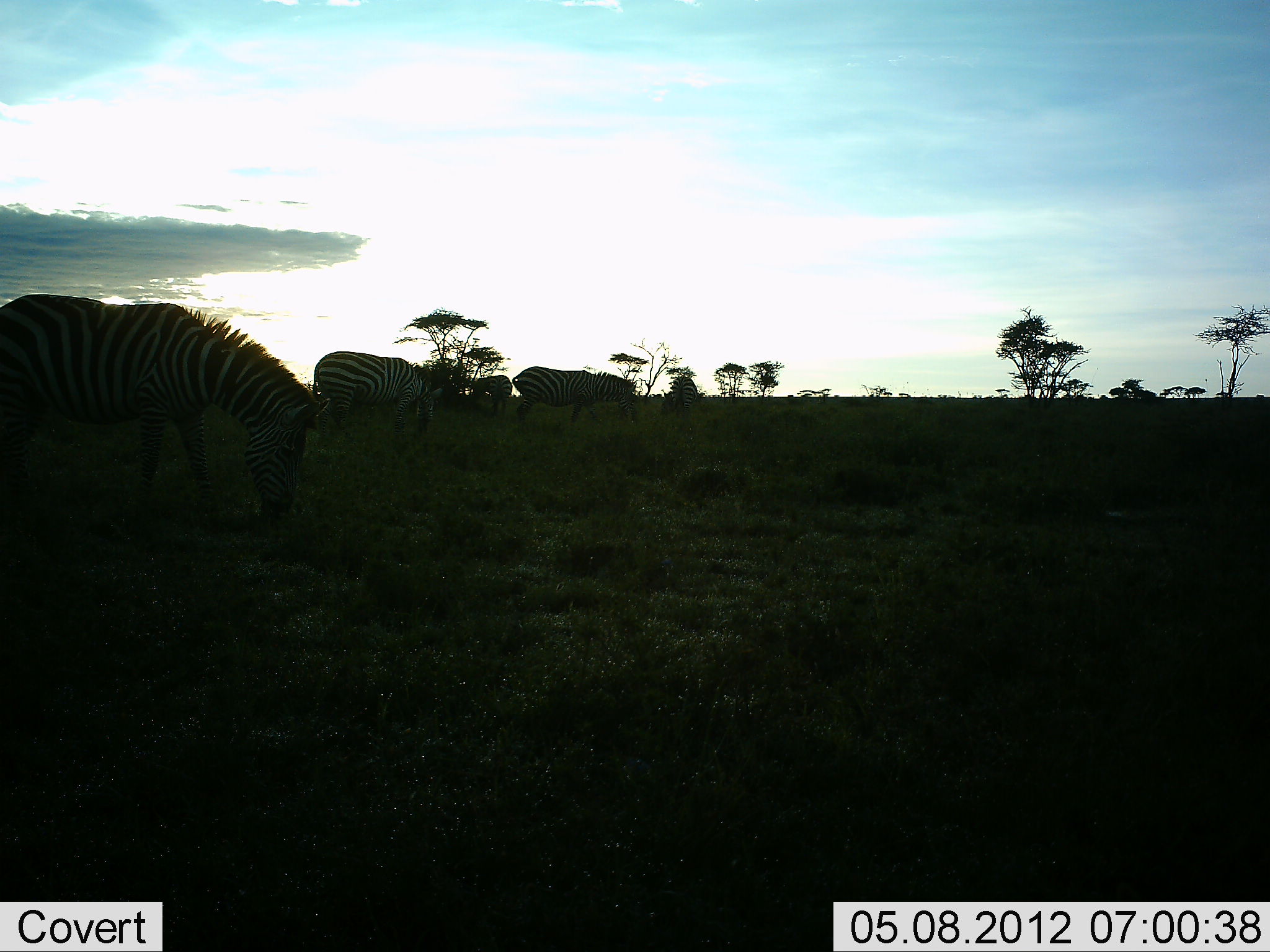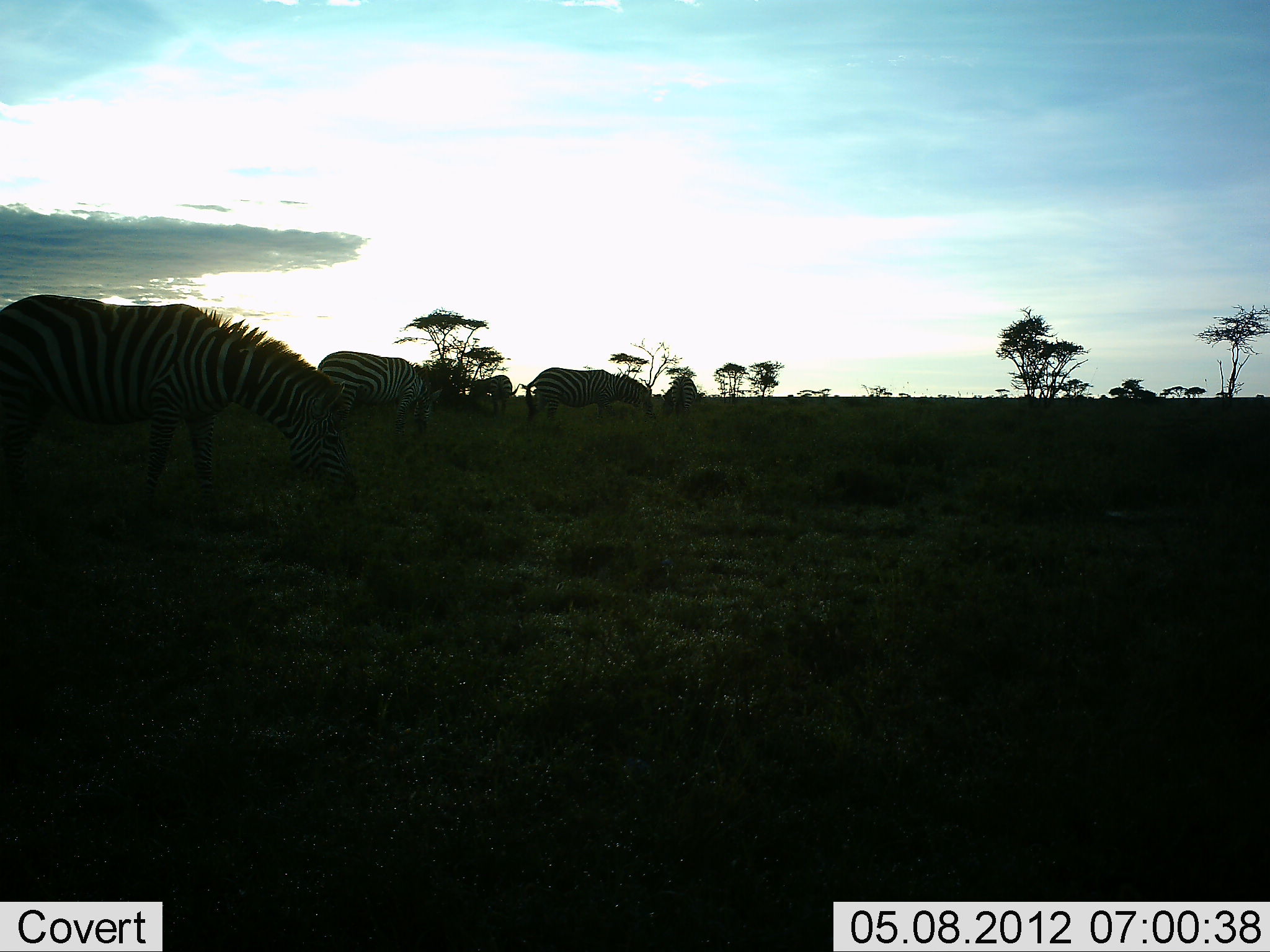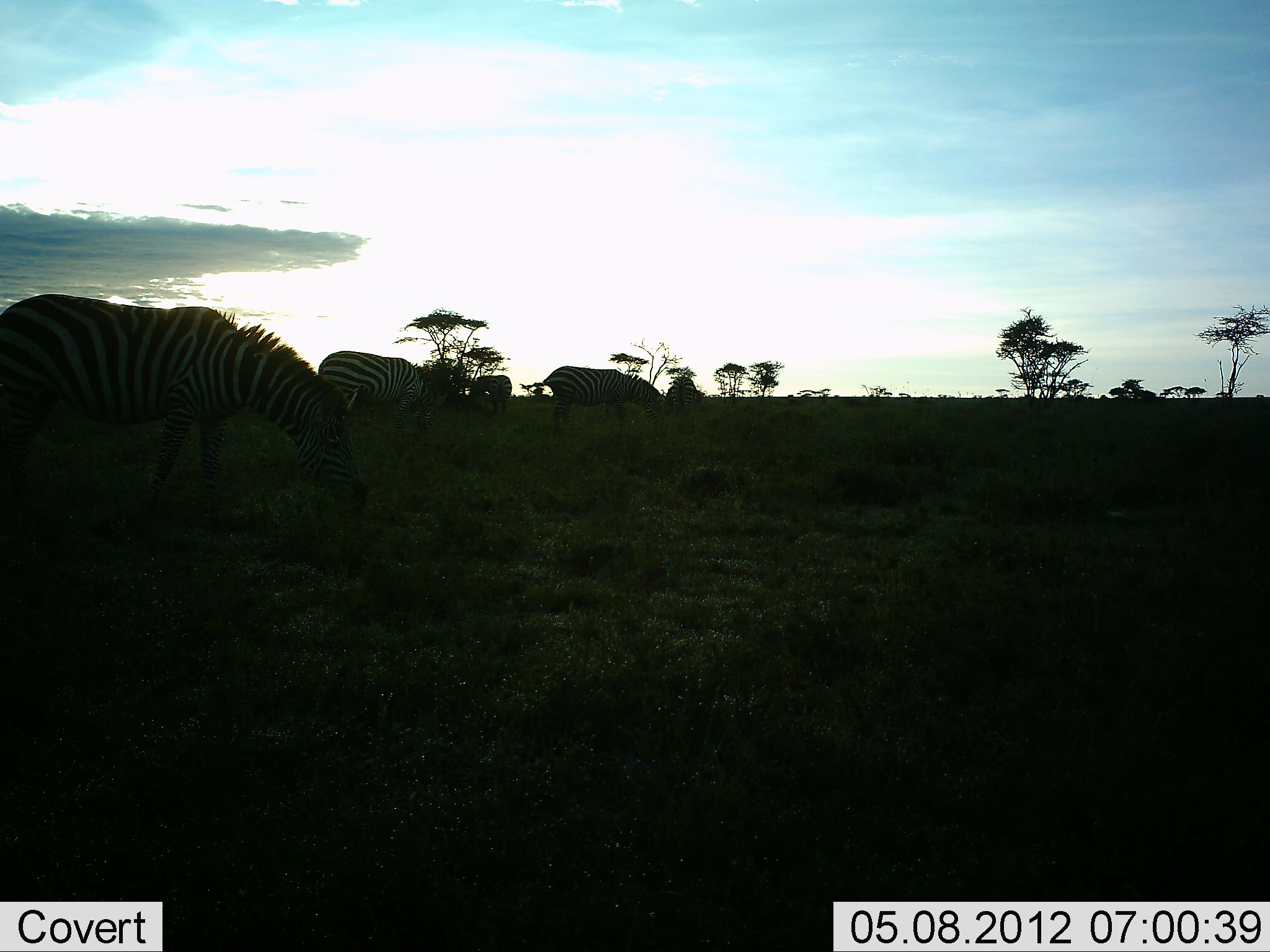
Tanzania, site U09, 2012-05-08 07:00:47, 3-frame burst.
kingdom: Animalia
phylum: Chordata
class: Mammalia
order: Perissodactyla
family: Equidae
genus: Equus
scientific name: Equus quagga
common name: plains zebra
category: zebra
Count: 5.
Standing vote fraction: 10%.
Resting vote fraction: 0%.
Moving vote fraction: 0%.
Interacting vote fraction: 0%.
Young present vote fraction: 0%.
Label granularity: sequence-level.